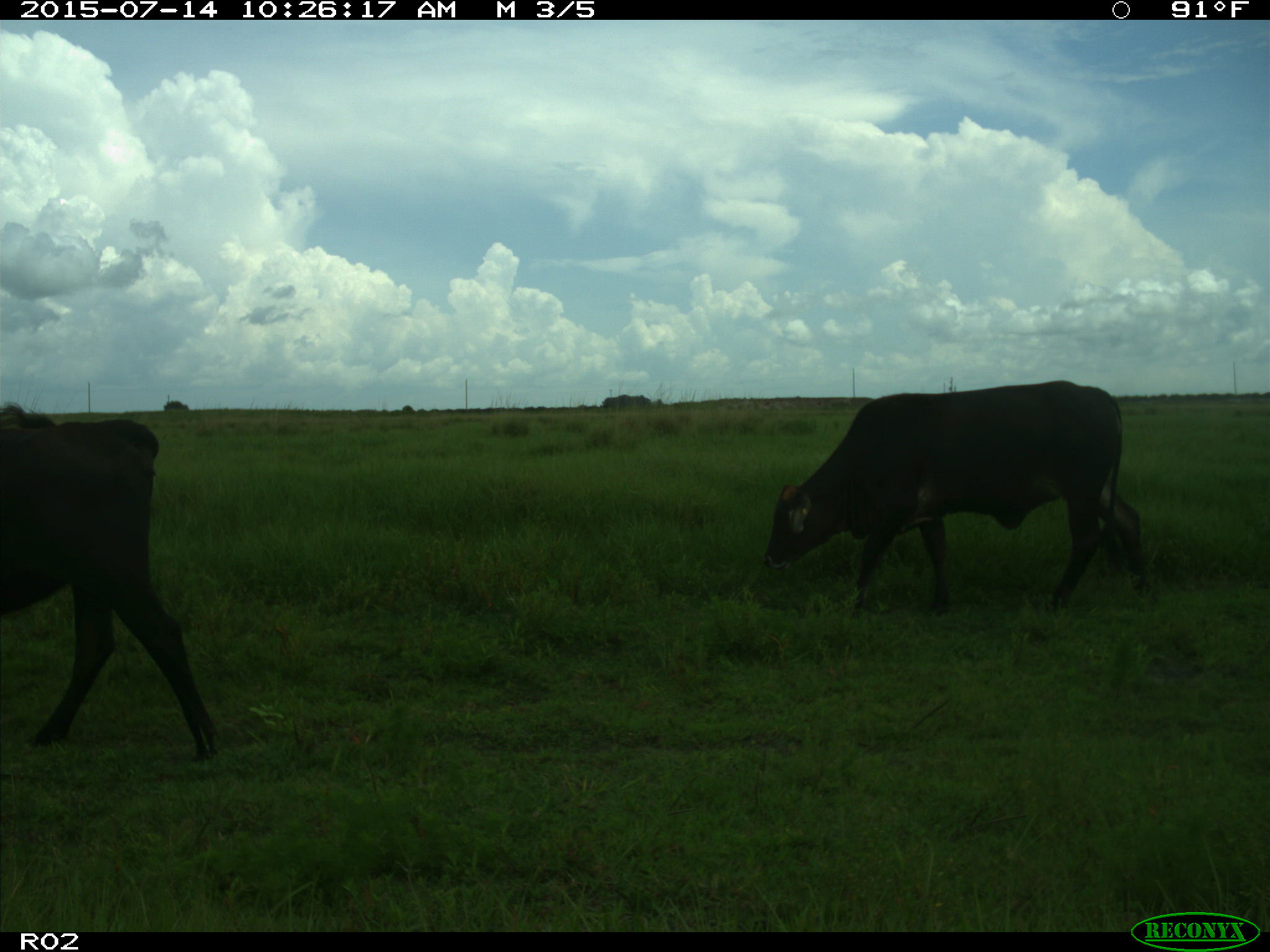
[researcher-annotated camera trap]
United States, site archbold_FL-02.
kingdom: Animalia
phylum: Chordata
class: Mammalia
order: Artiodactyla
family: Bovidae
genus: Bos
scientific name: Bos taurus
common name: domestic cow